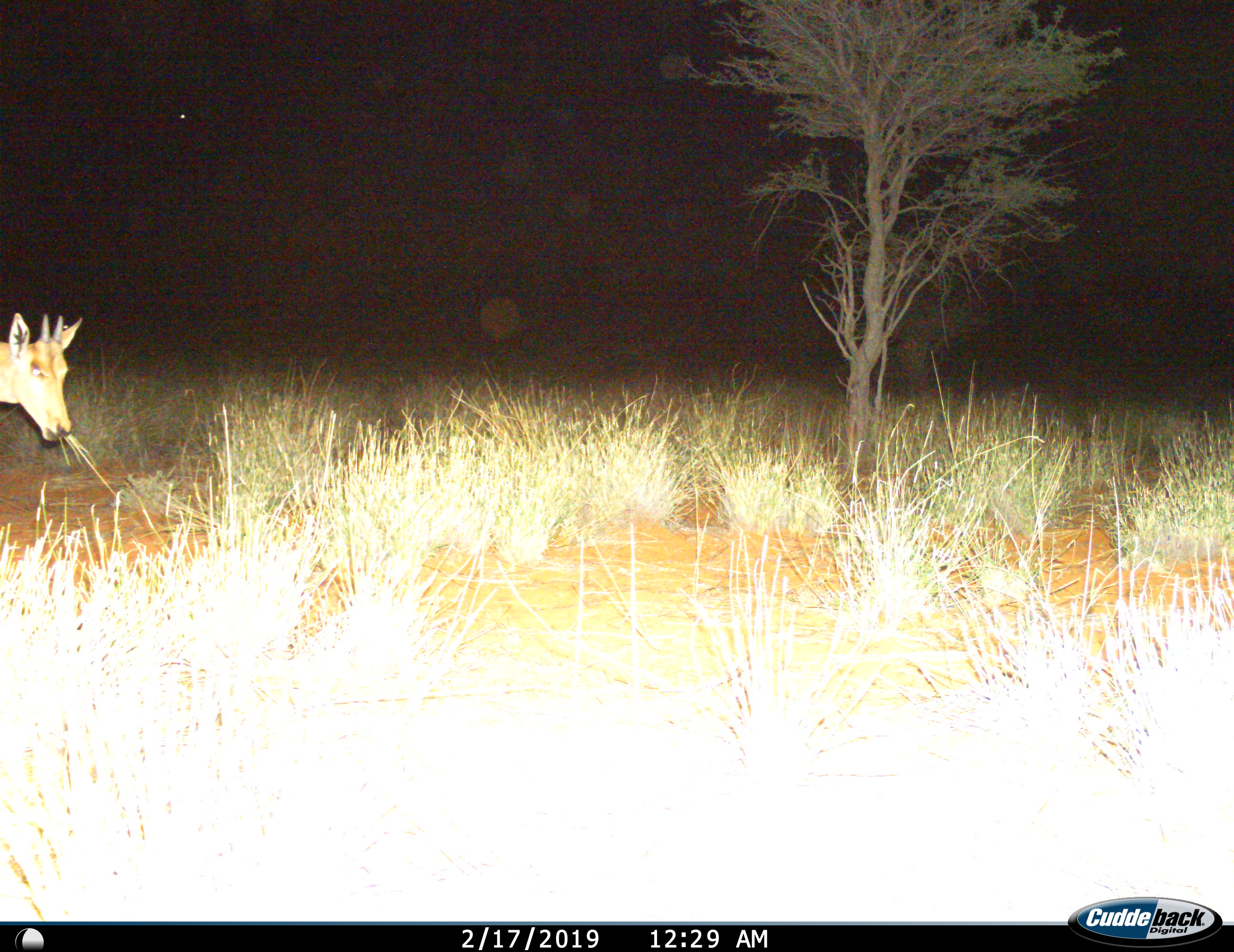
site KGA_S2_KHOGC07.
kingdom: Animalia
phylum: Chordata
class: Mammalia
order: Artiodactyla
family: Bovidae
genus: Alcelaphus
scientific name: Alcelaphus buselaphus caama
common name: red hartebeest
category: hartebeestred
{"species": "hartebeestred (red hartebeest) (Alcelaphus buselaphus caama)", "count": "1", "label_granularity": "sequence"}